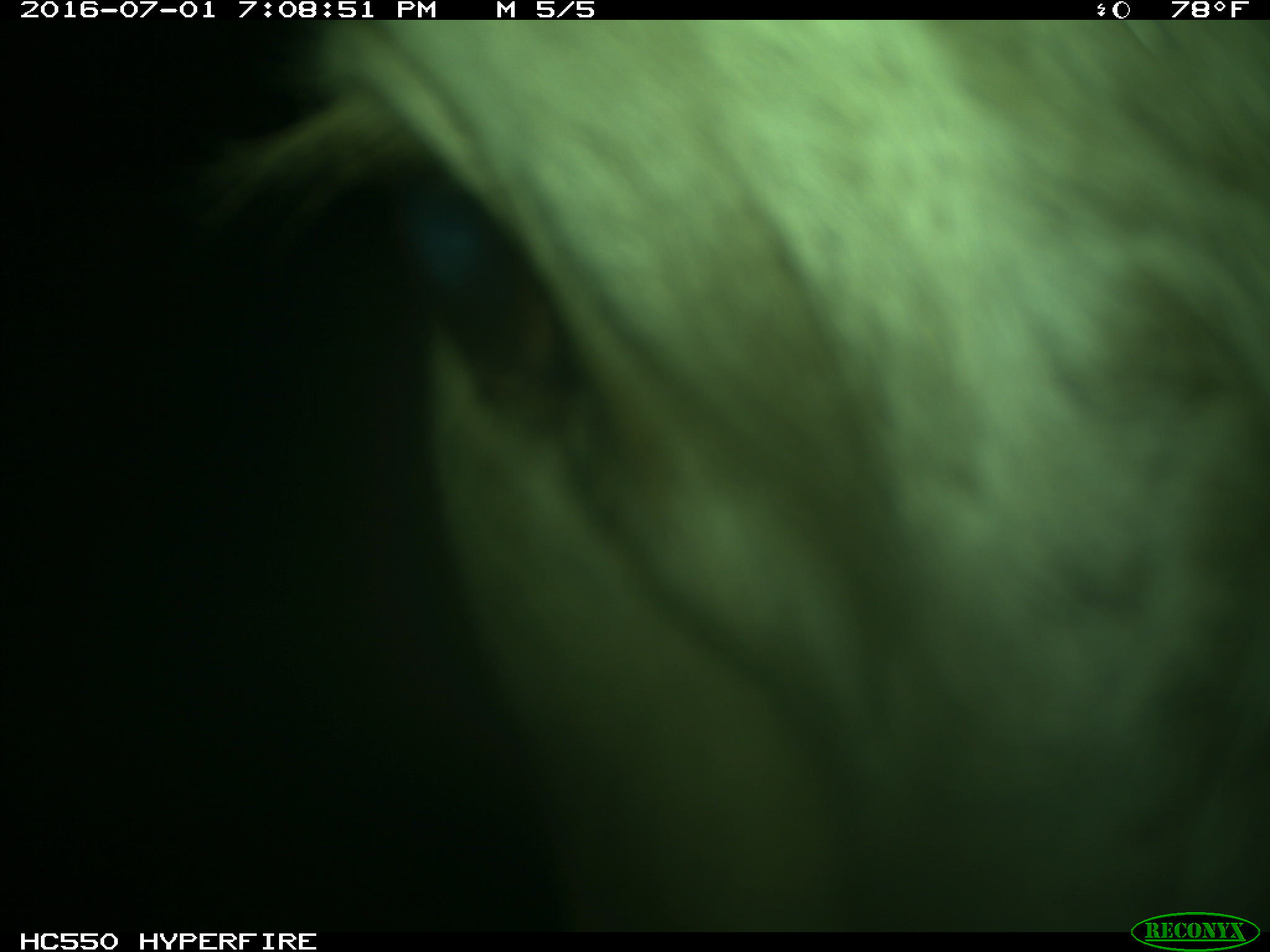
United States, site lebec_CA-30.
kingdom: Animalia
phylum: Chordata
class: Mammalia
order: Artiodactyla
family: Bovidae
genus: Bos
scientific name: Bos taurus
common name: domestic cow